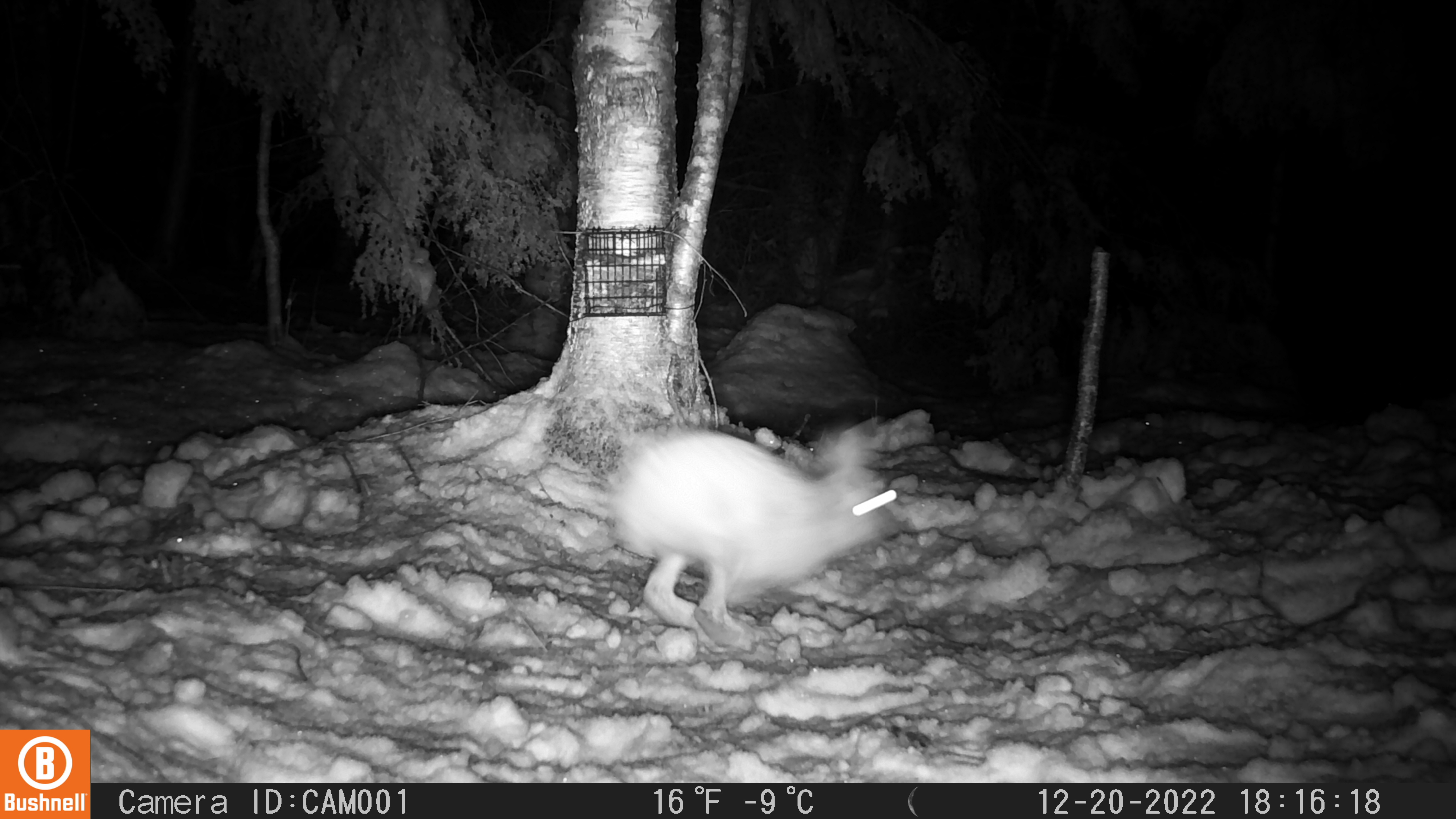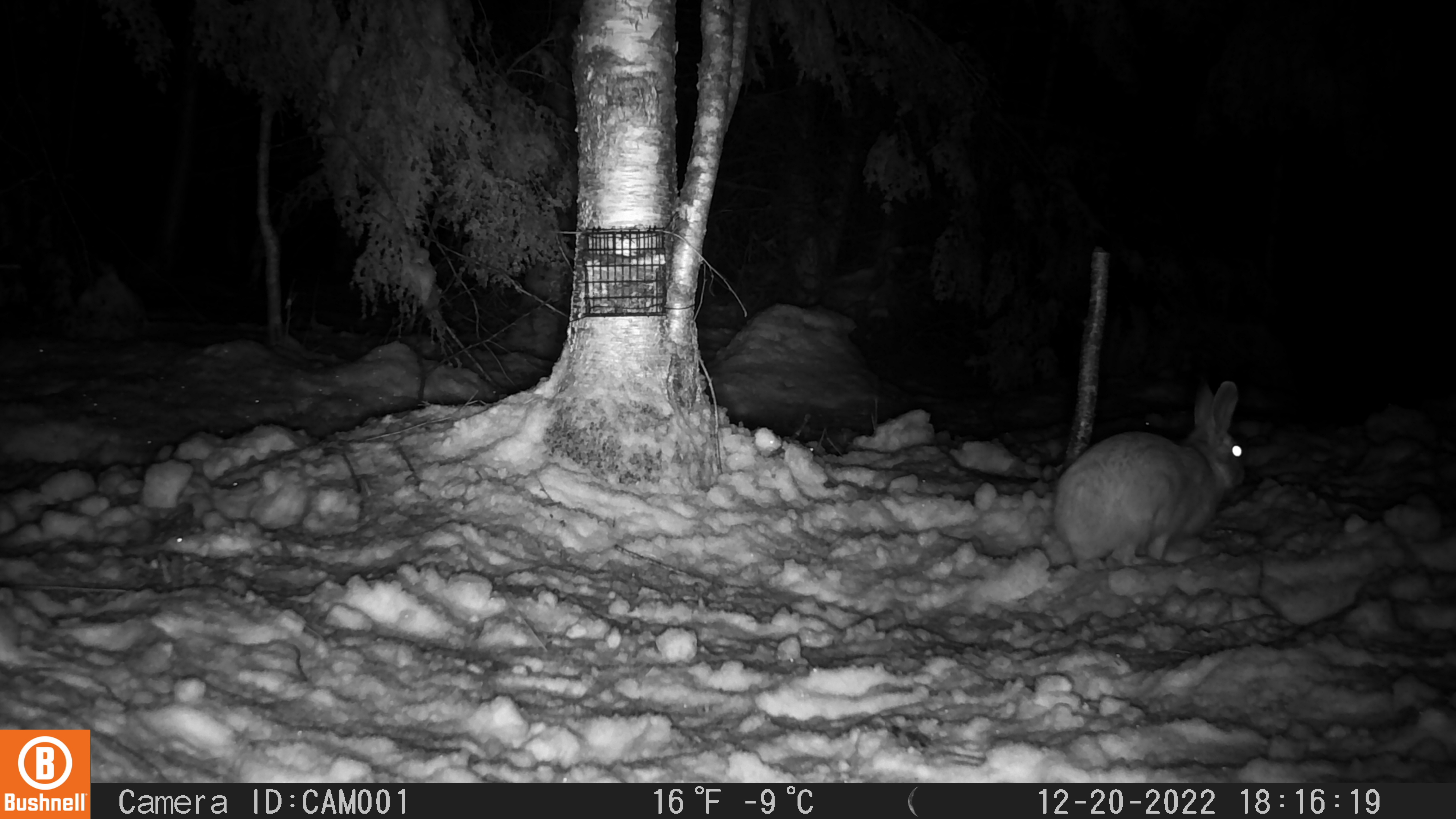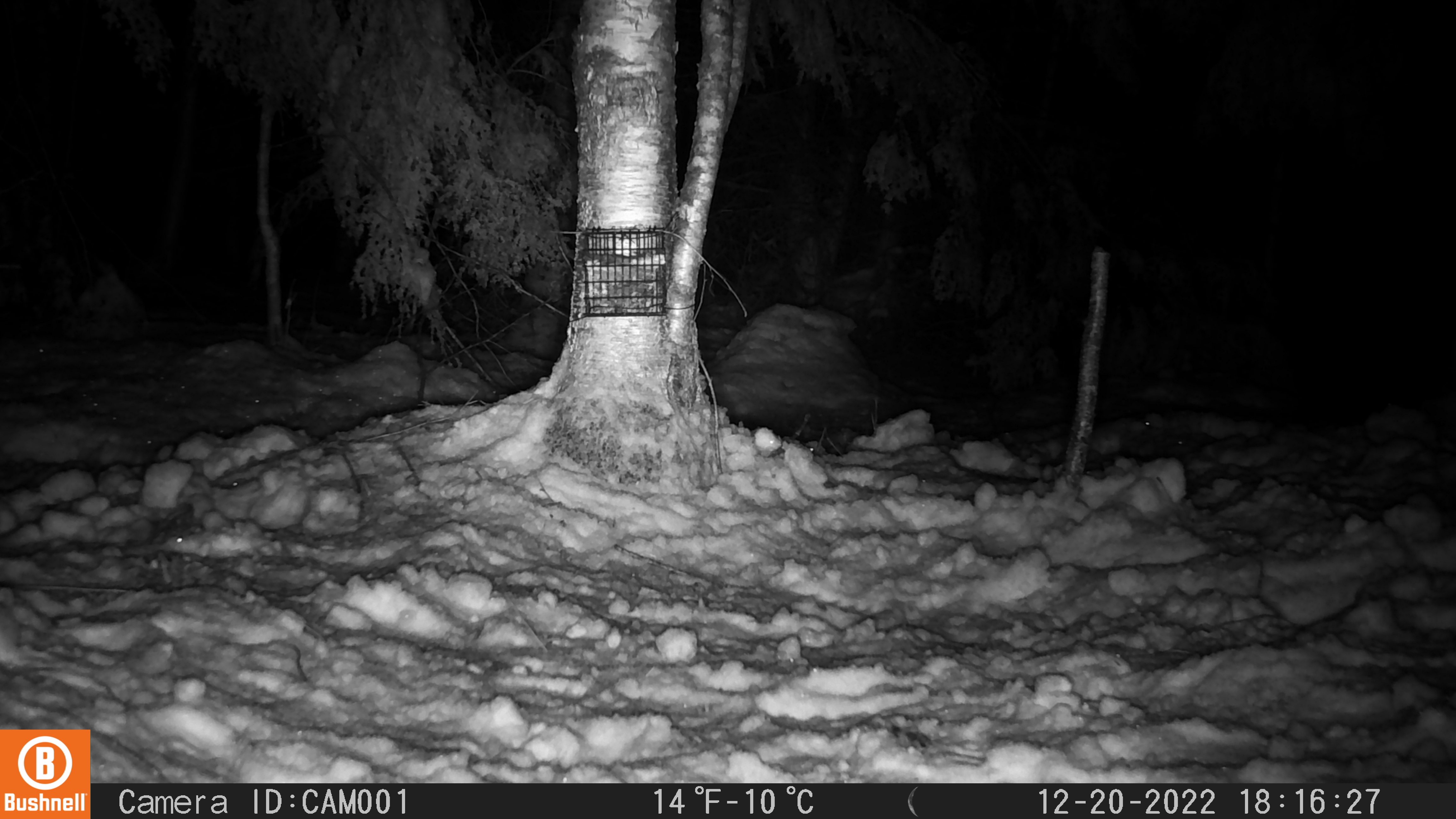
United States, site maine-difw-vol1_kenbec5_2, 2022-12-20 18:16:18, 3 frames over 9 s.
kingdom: Animalia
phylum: Chordata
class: Mammalia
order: Lagomorpha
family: Leporidae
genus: Lepus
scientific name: Lepus americanus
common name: snowshoe hare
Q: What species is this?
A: Snowshoe hare (Lepus americanus).